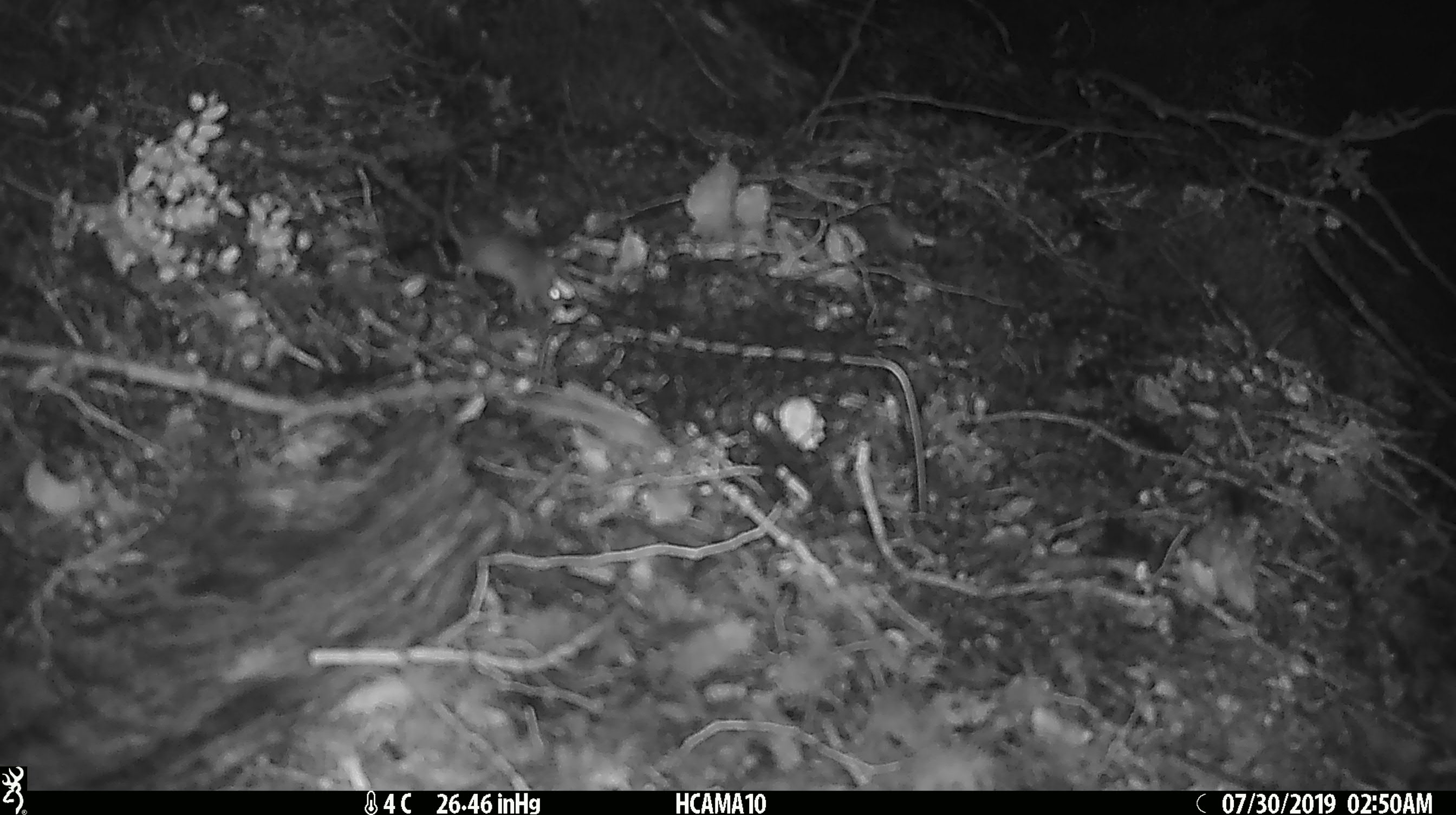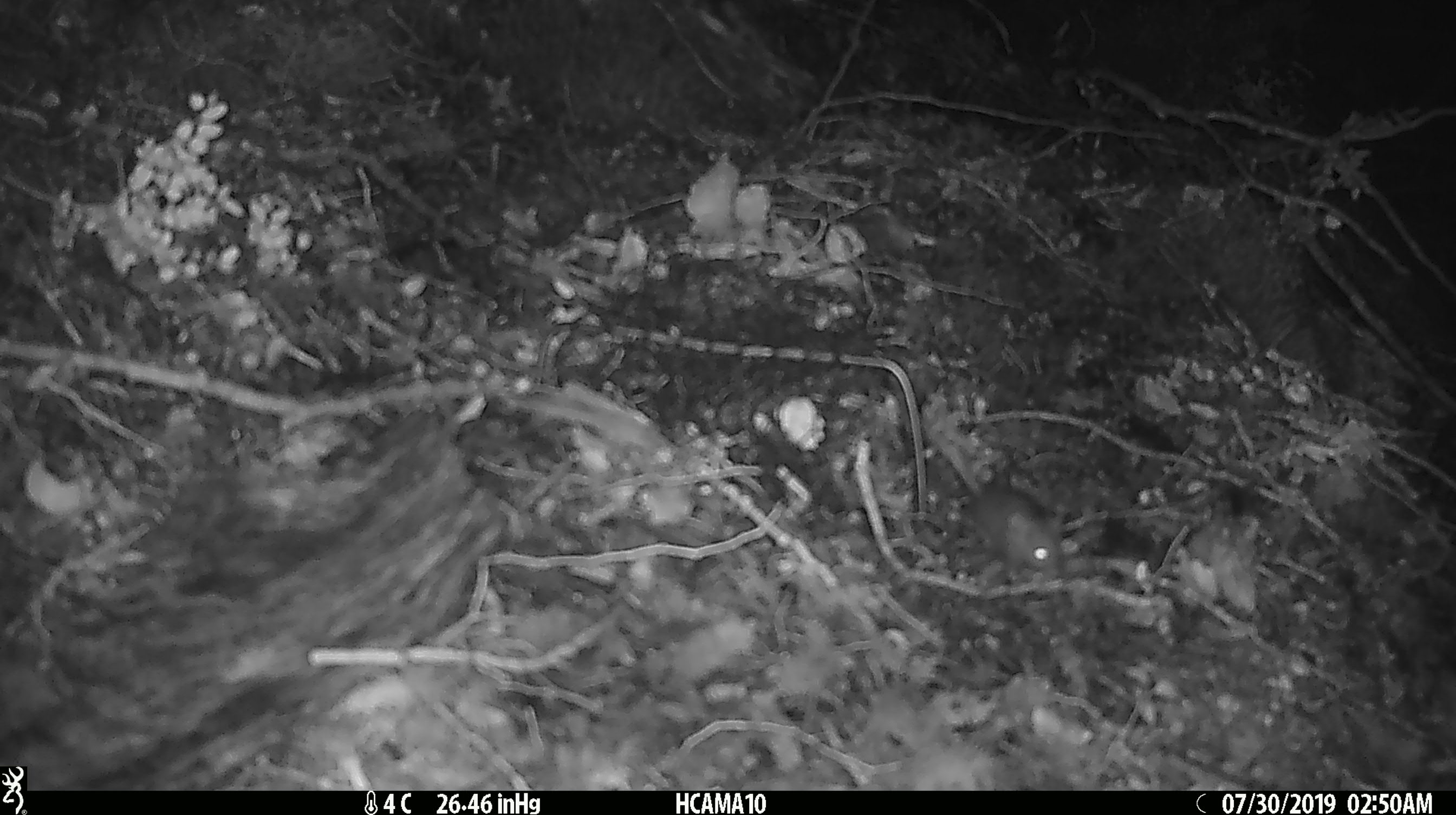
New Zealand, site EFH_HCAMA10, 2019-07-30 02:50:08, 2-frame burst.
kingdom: Animalia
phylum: Chordata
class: Mammalia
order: Rodentia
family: Muridae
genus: Mus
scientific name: Mus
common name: mouse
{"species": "mouse (Mus)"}